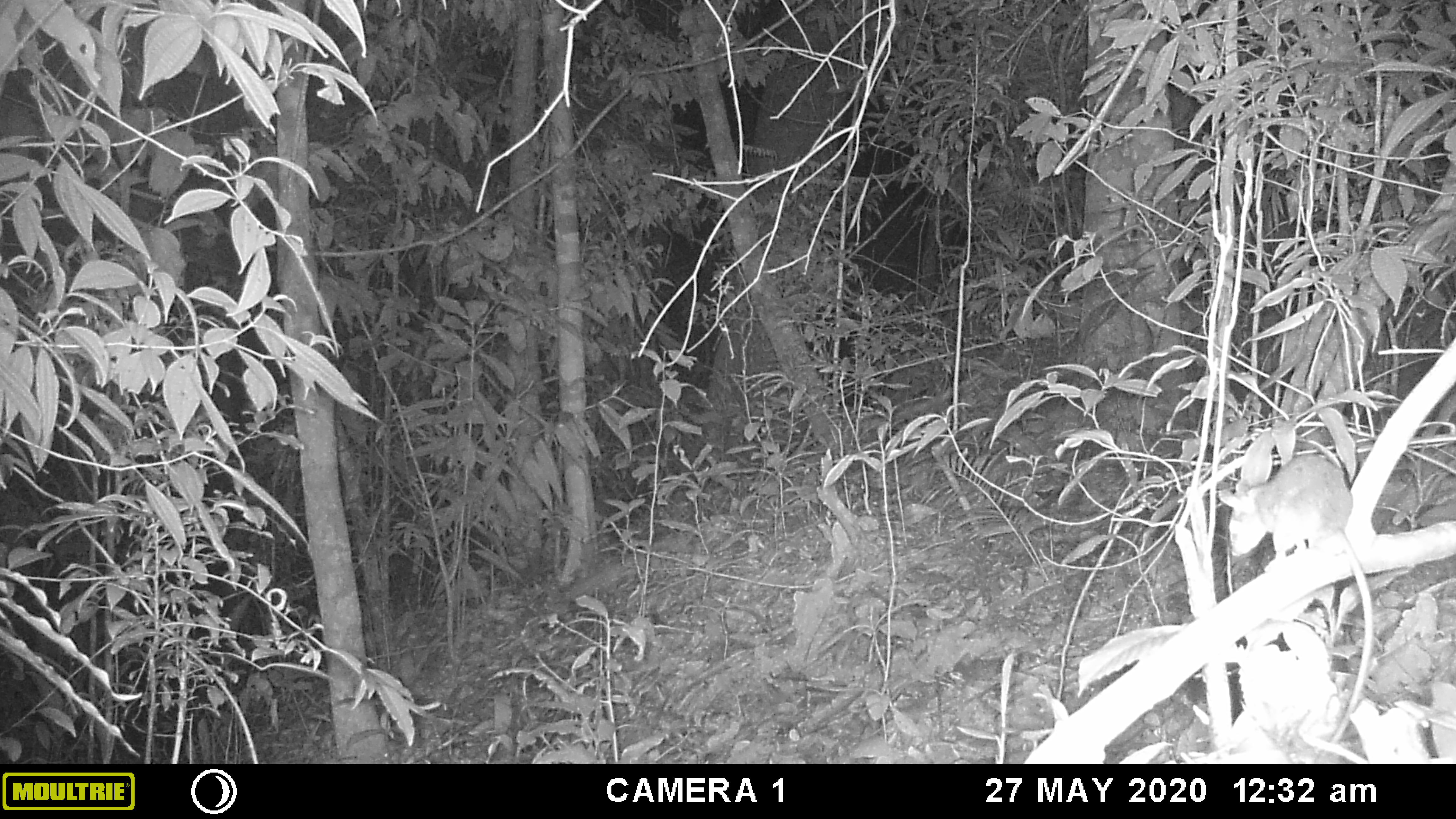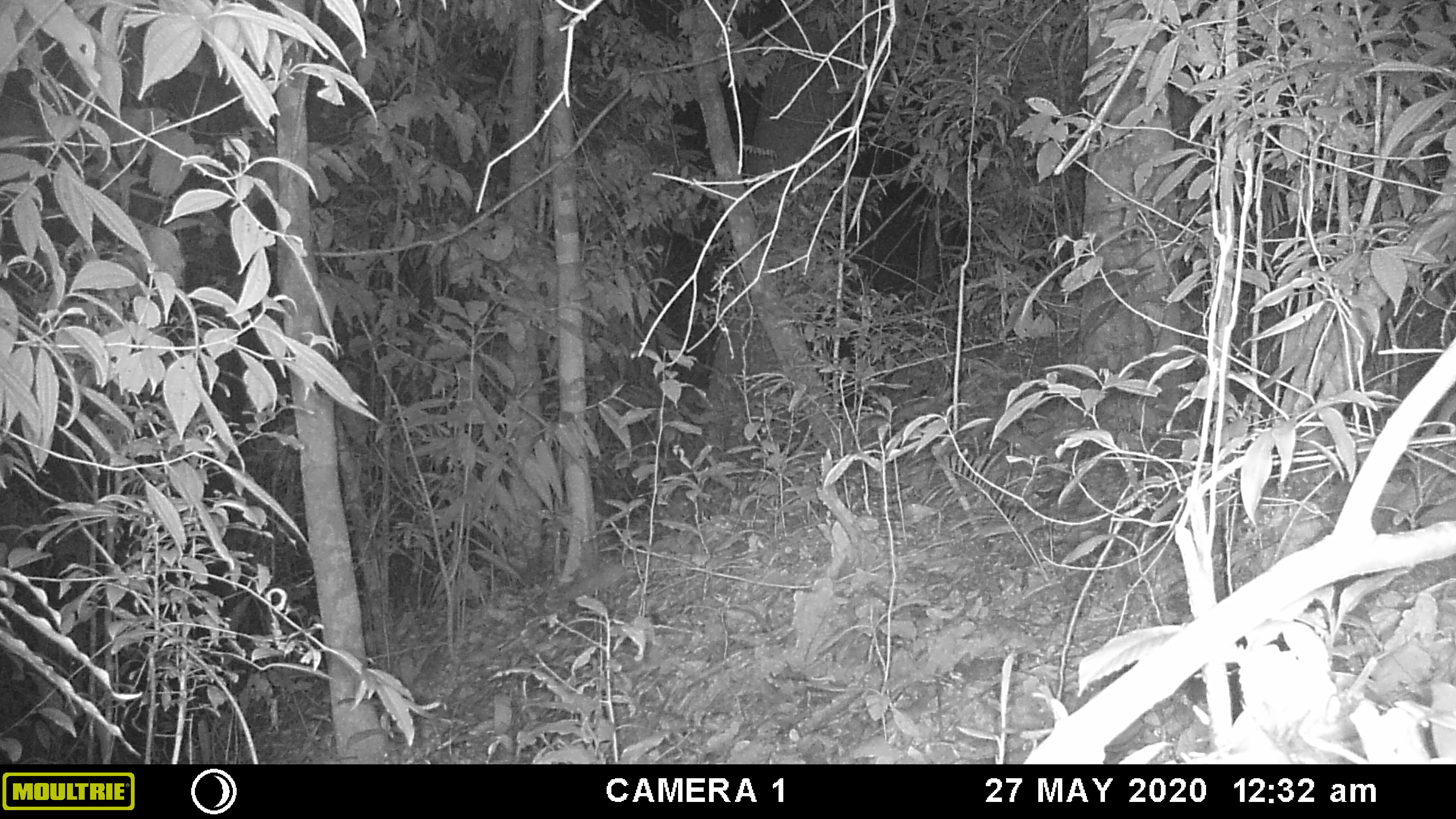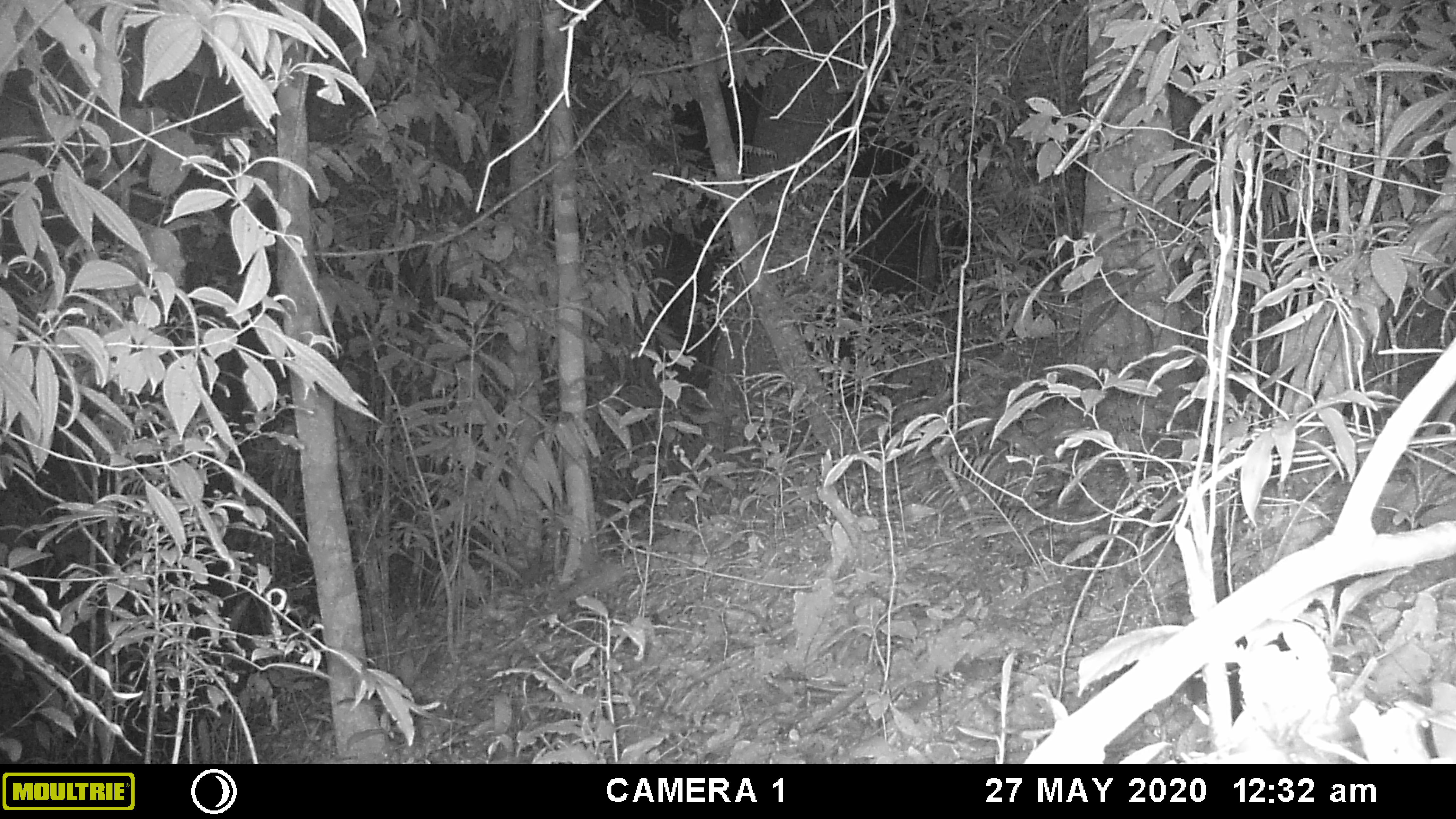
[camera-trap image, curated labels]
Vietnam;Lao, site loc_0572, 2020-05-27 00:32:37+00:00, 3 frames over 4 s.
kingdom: Animalia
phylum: Chordata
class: Mammalia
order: Rodentia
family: Muridae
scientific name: Muridae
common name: old-world mice and rats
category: unidentified murid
Unidentified murid (old-world mice and rats) (Muridae). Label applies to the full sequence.